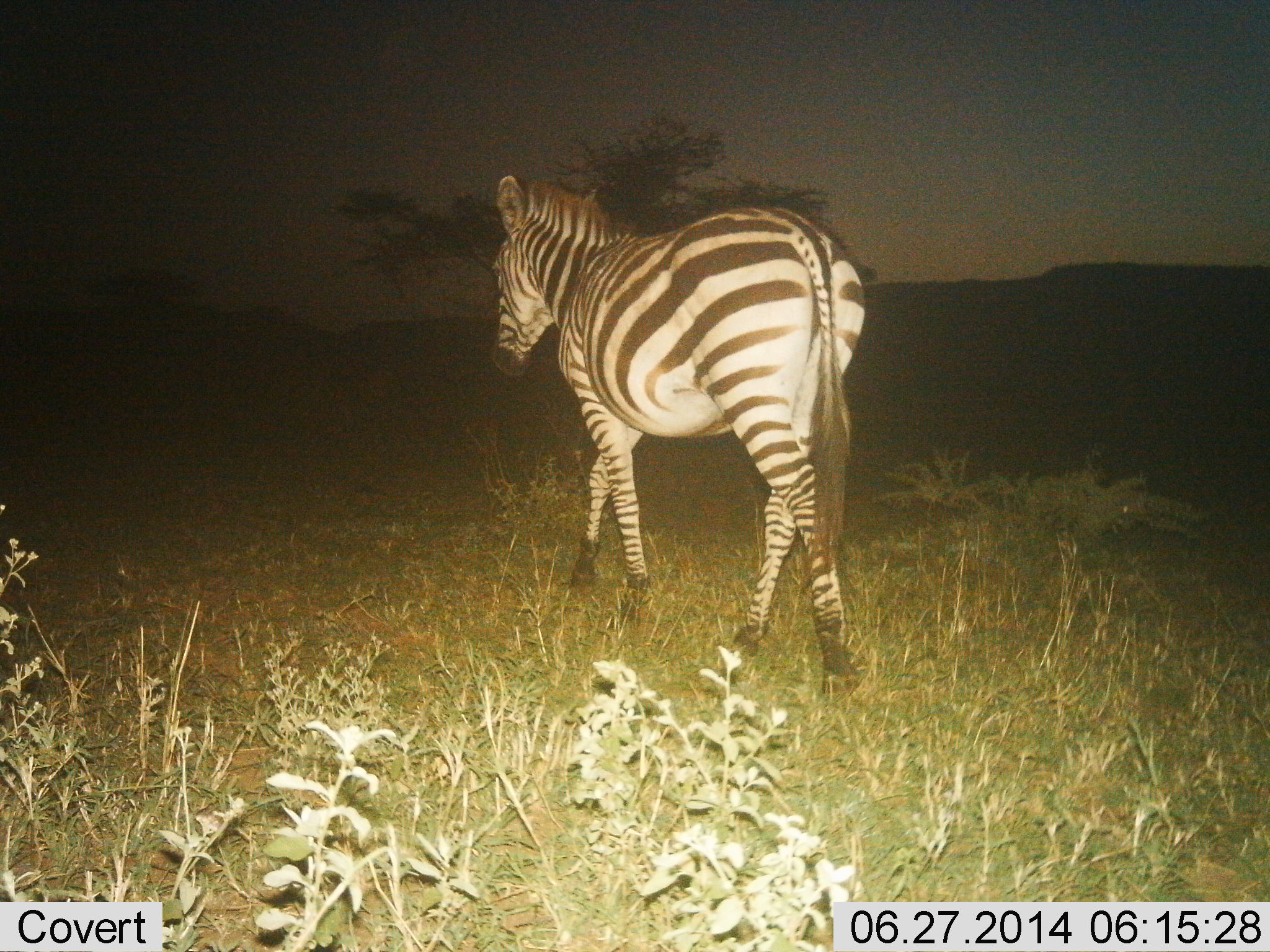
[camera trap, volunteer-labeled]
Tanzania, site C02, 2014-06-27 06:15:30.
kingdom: Animalia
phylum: Chordata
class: Mammalia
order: Perissodactyla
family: Equidae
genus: Equus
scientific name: Equus quagga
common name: plains zebra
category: zebra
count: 1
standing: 0%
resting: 0%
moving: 100%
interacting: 0%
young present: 0%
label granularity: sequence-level